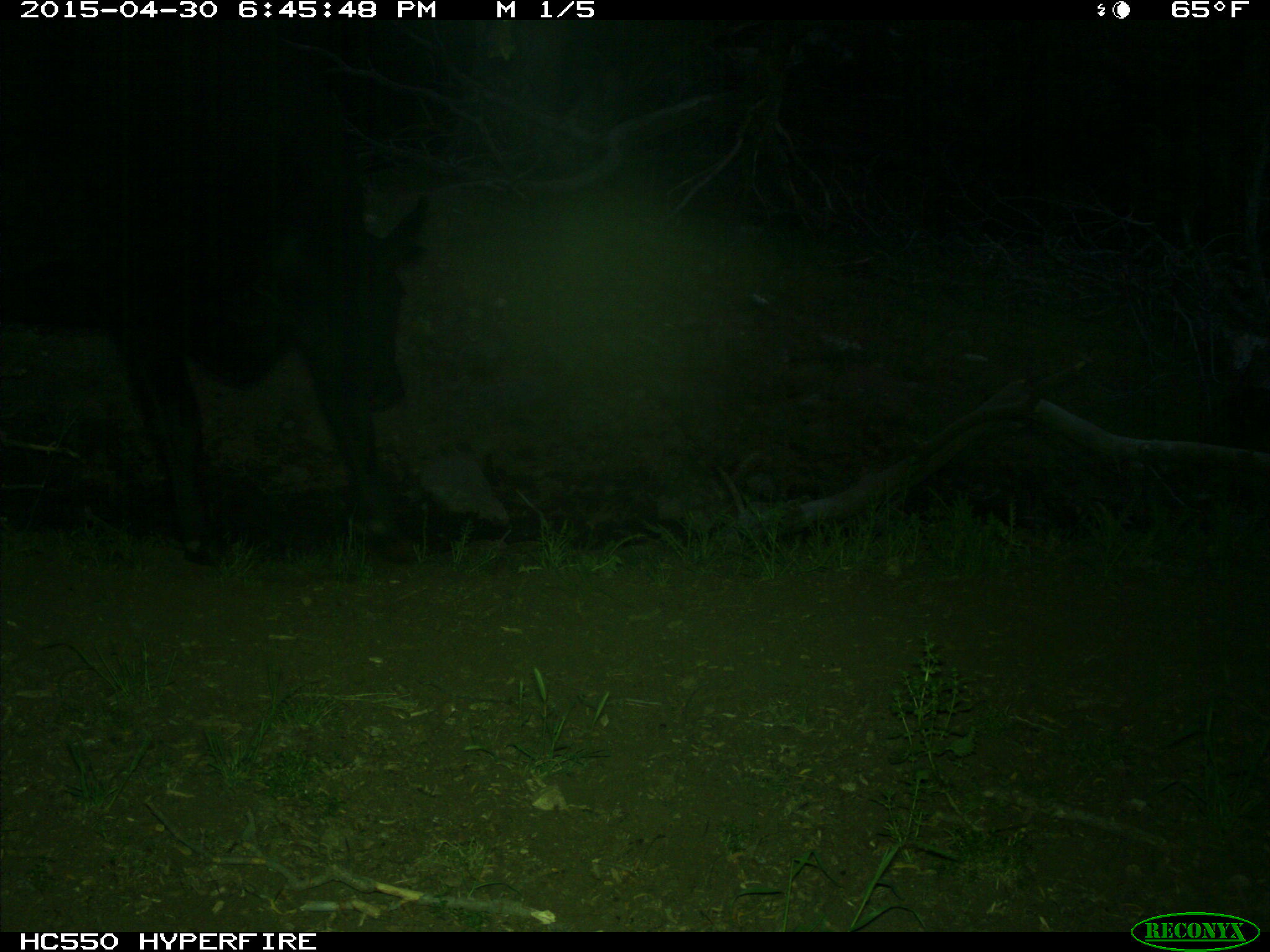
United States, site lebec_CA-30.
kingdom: Animalia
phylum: Chordata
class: Mammalia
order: Artiodactyla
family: Bovidae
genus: Bos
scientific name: Bos taurus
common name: domestic cow